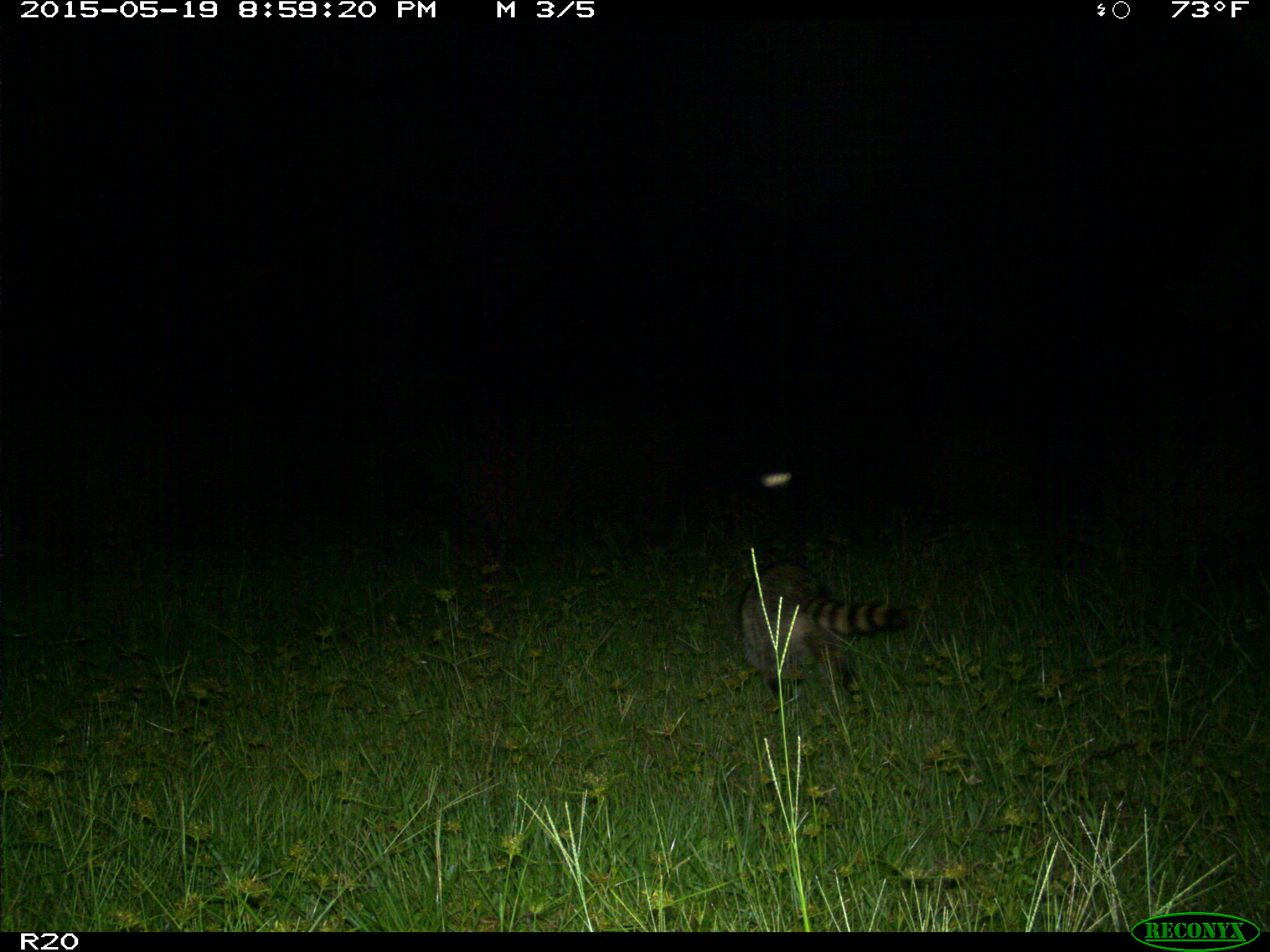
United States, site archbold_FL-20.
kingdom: Animalia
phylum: Chordata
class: Mammalia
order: Carnivora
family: Procyonidae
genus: Procyon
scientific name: Procyon lotor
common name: common raccoon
Procyon lotor (common raccoon).